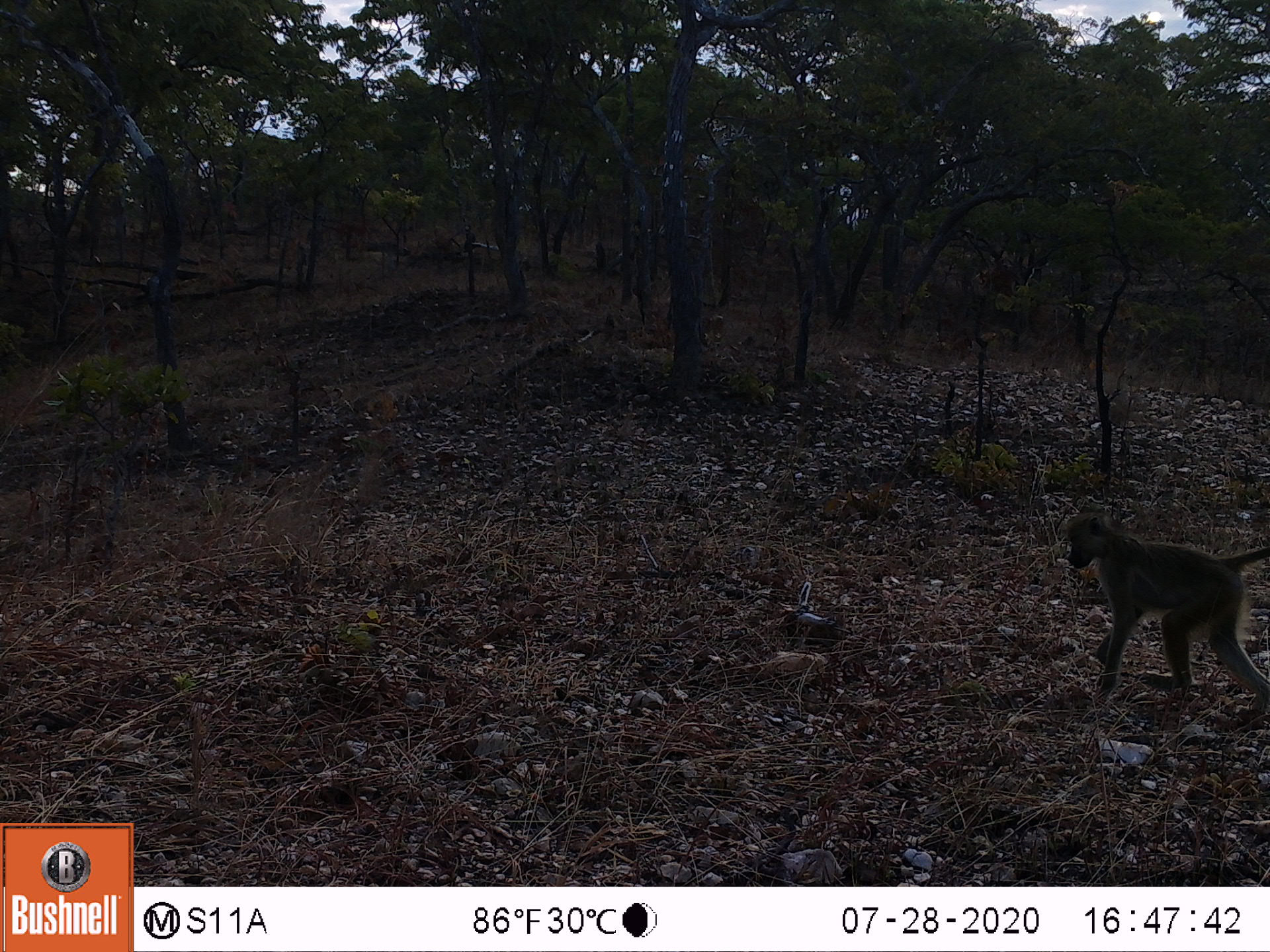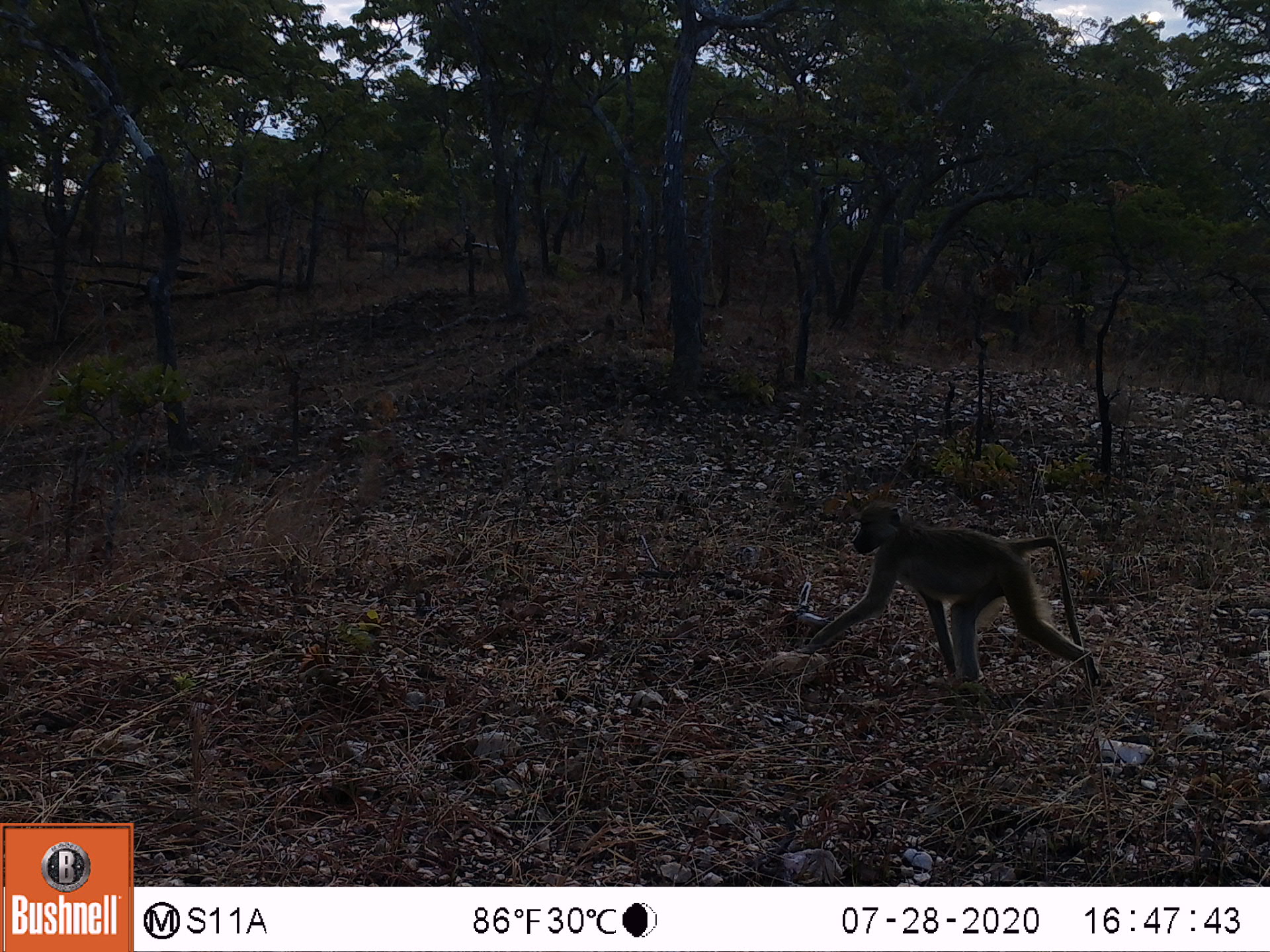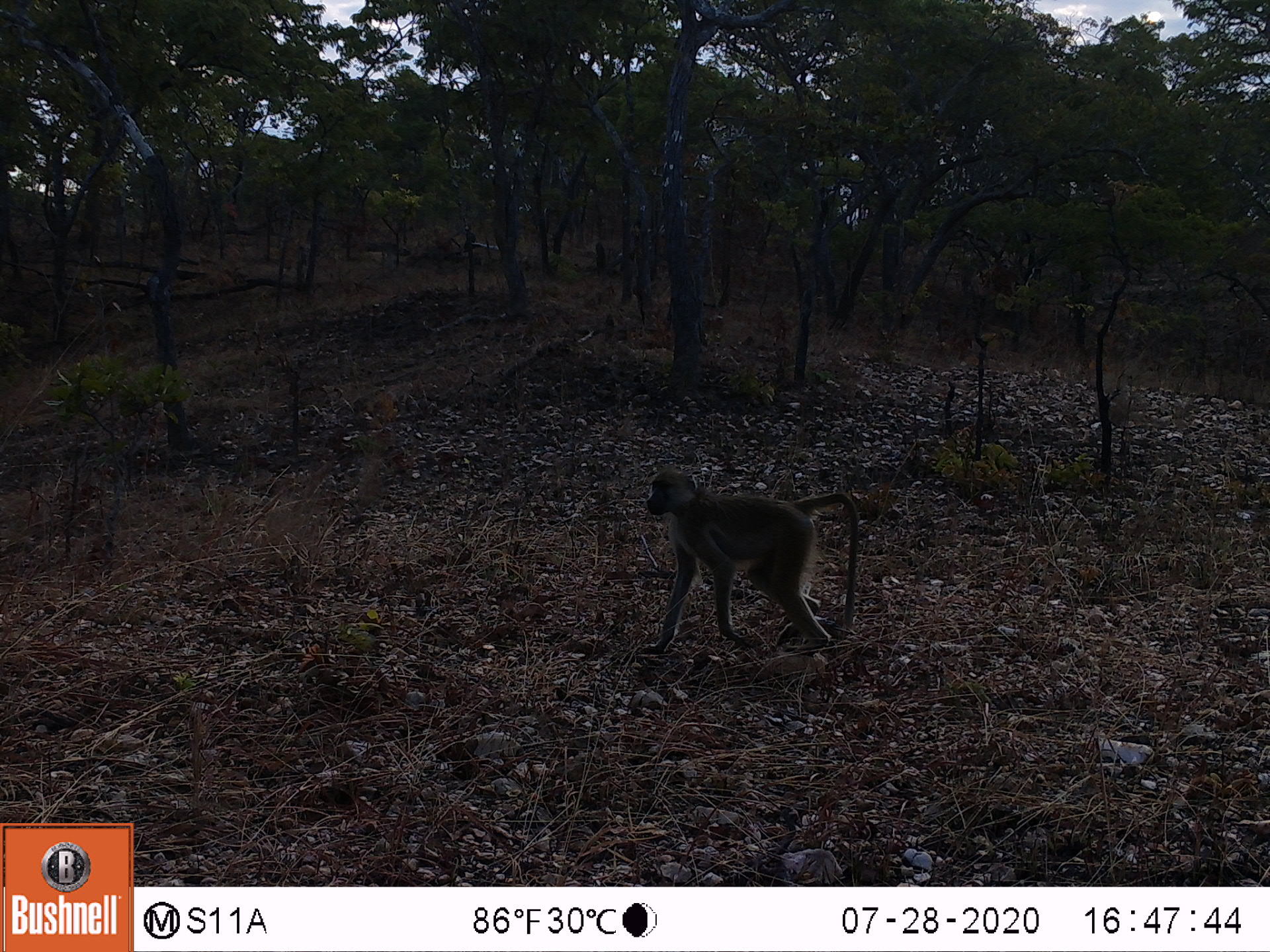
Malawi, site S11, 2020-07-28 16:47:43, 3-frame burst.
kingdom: Animalia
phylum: Chordata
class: Mammalia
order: Primates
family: Cercopithecidae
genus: Papio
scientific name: Papio cynocephalus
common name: yellow baboon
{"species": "yellow baboon (Papio cynocephalus)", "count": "1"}